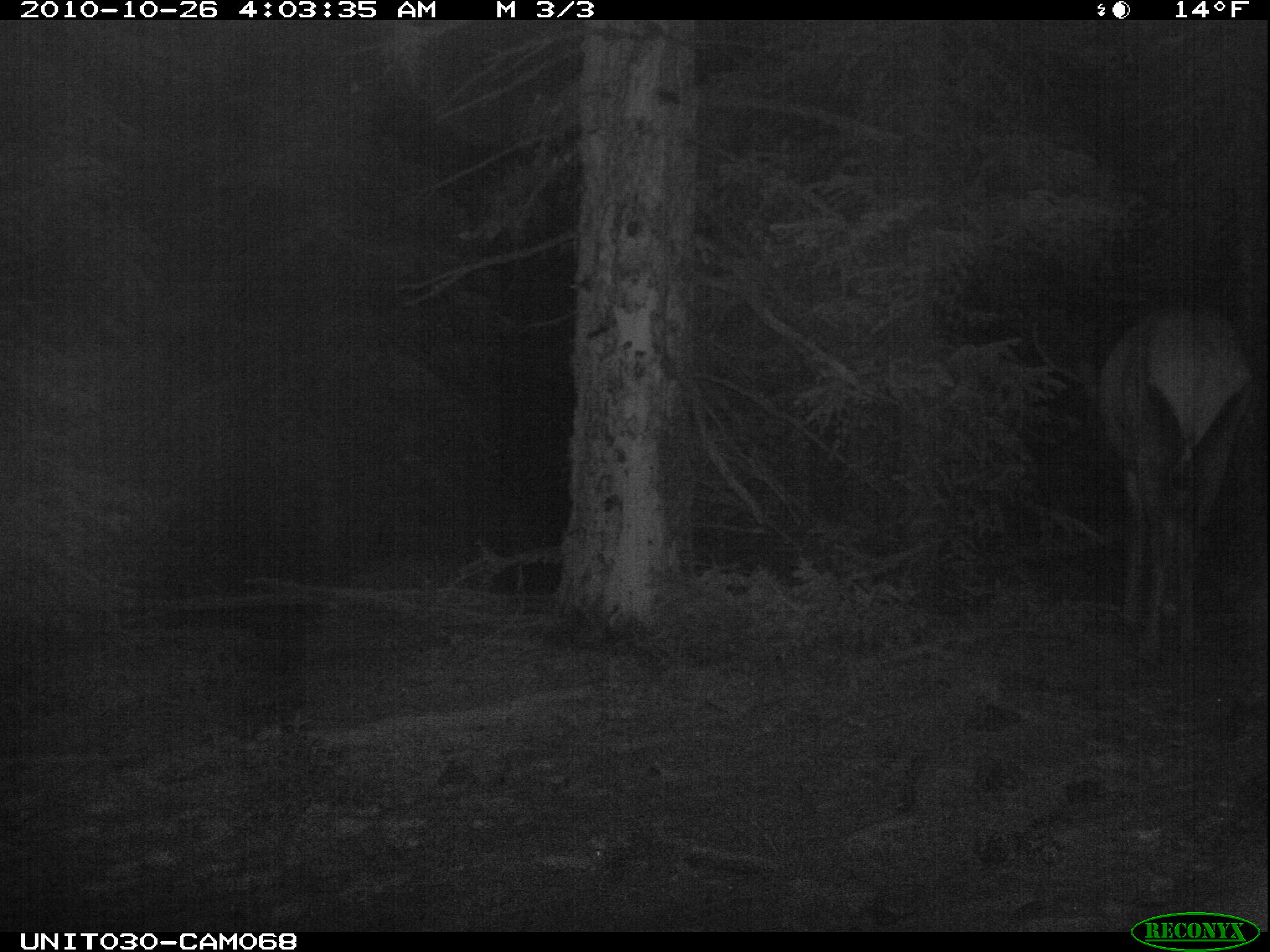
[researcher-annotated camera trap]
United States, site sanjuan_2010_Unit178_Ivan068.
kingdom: Animalia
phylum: Chordata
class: Mammalia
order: Artiodactyla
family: Cervidae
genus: Cervus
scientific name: Cervus elaphus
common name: red deer